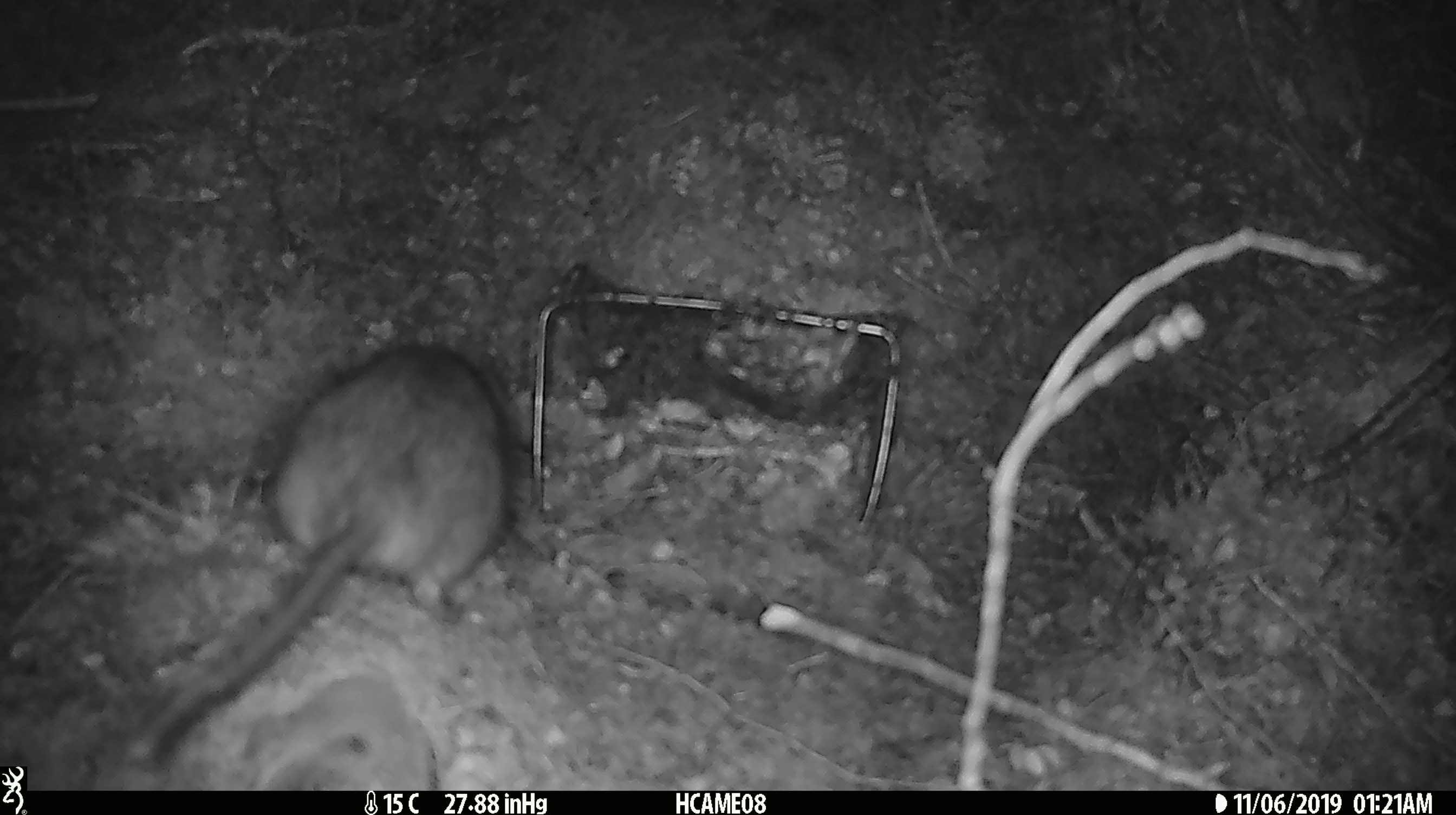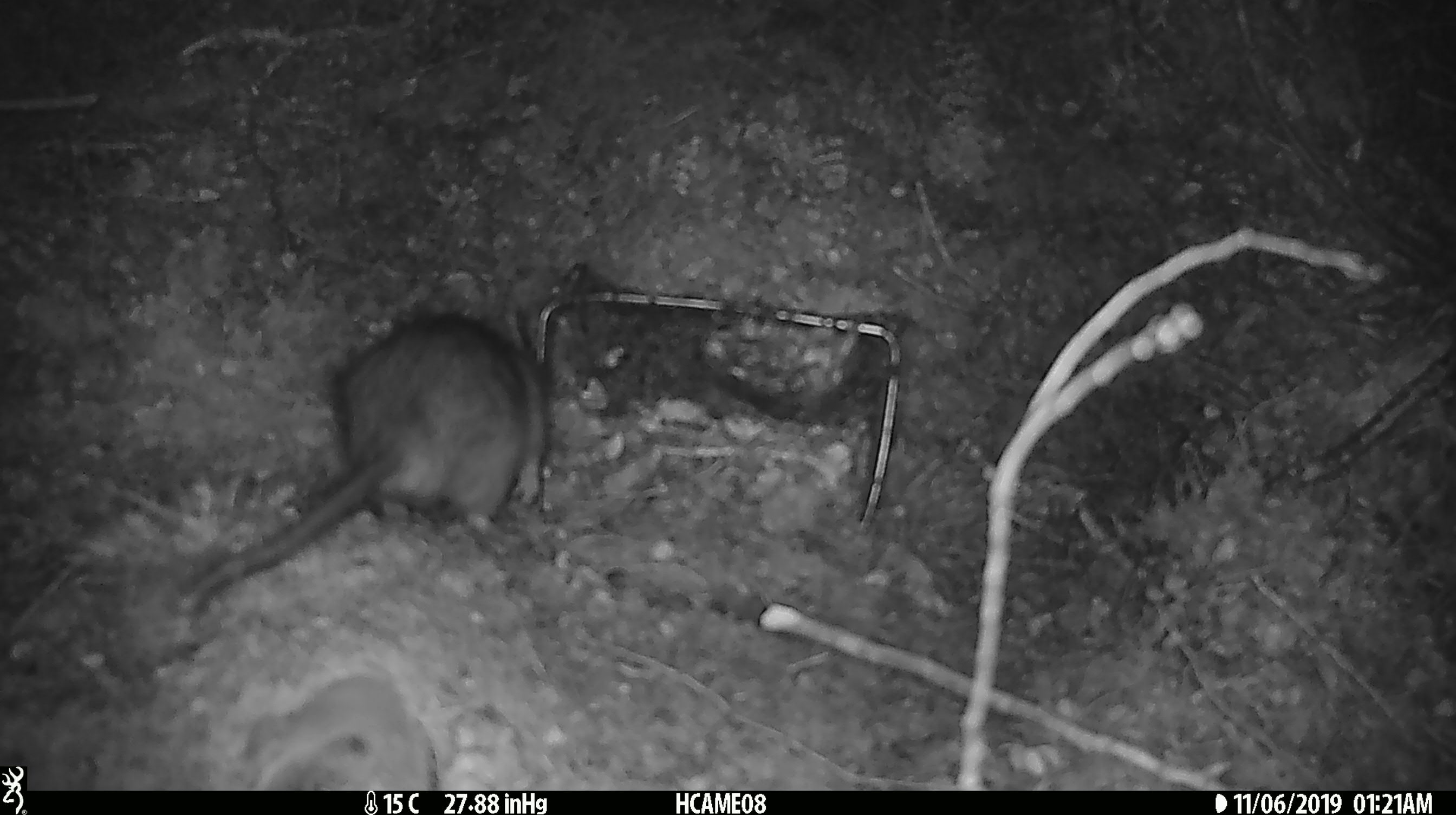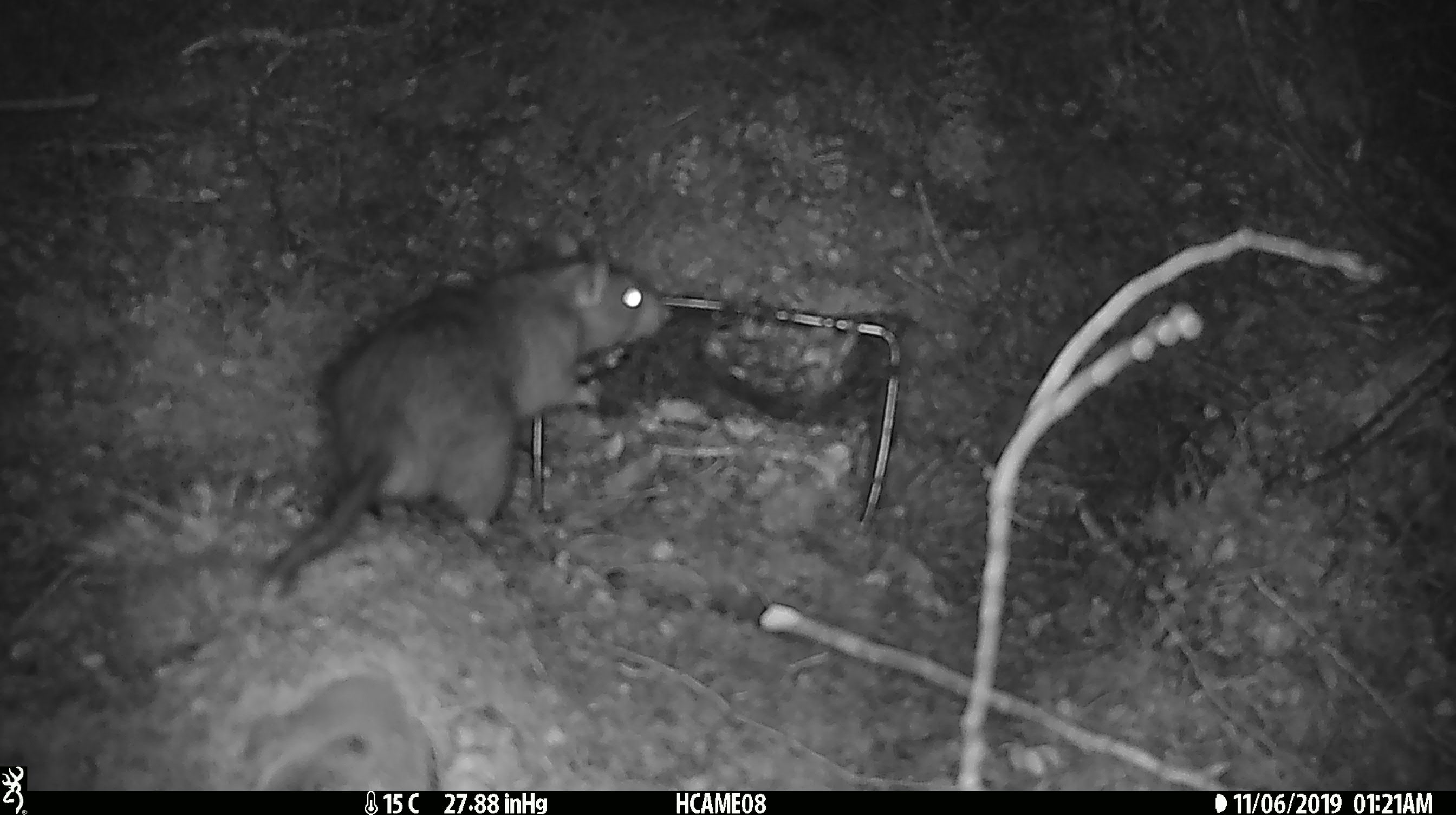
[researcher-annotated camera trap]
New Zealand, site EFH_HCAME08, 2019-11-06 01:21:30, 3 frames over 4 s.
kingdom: Animalia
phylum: Chordata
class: Mammalia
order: Rodentia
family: Muridae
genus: Rattus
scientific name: Rattus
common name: rat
Rat (Rattus).